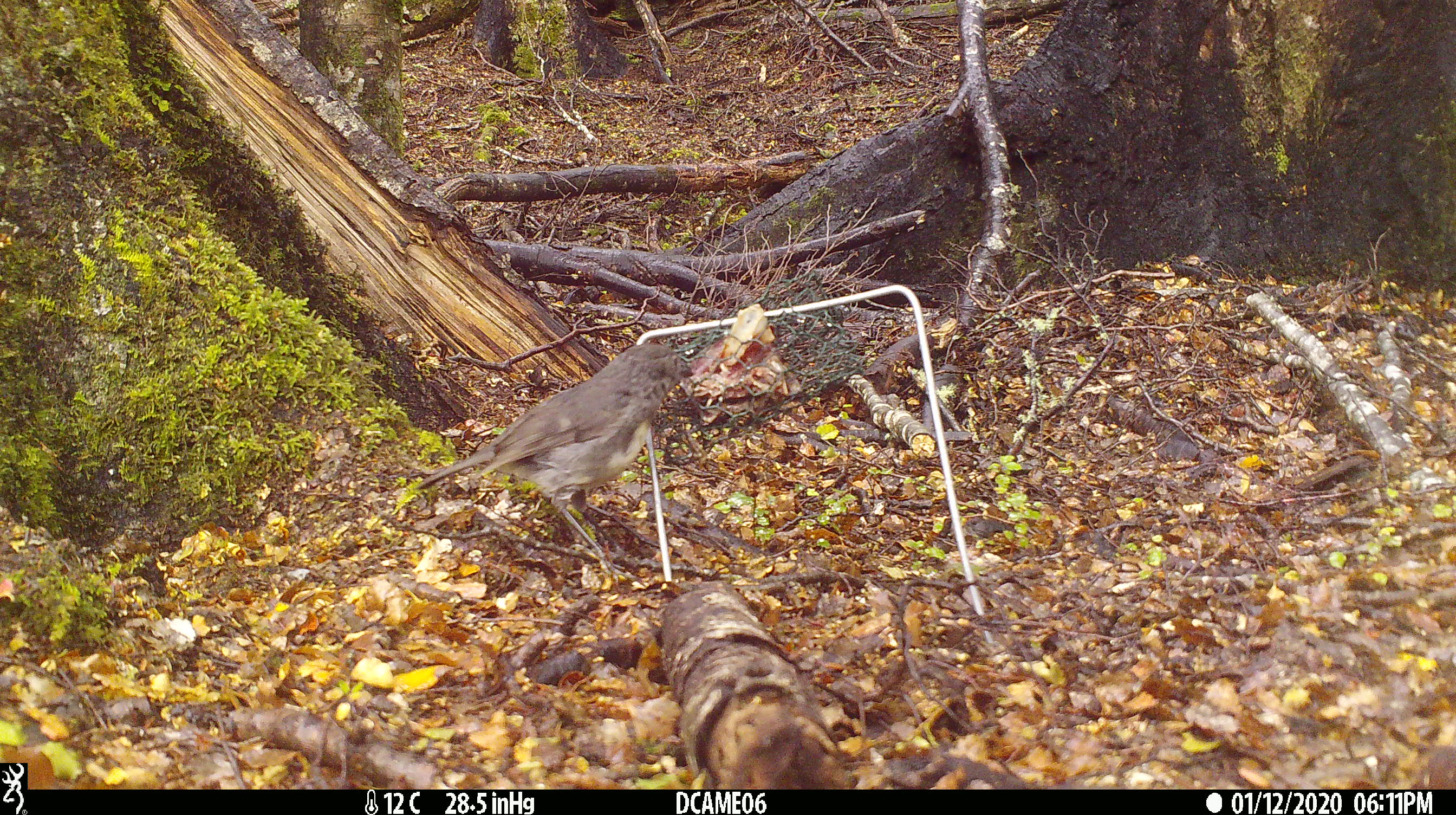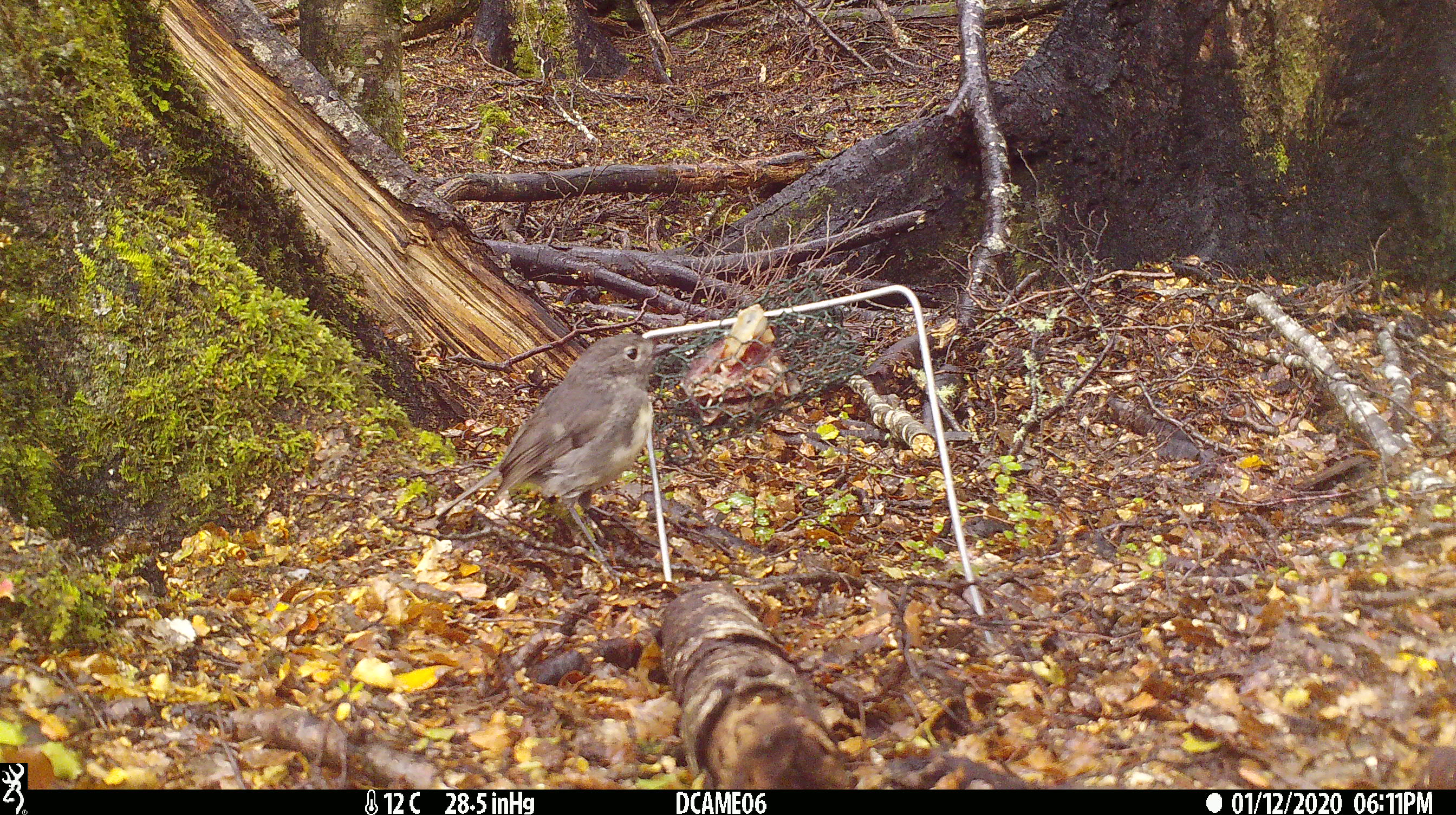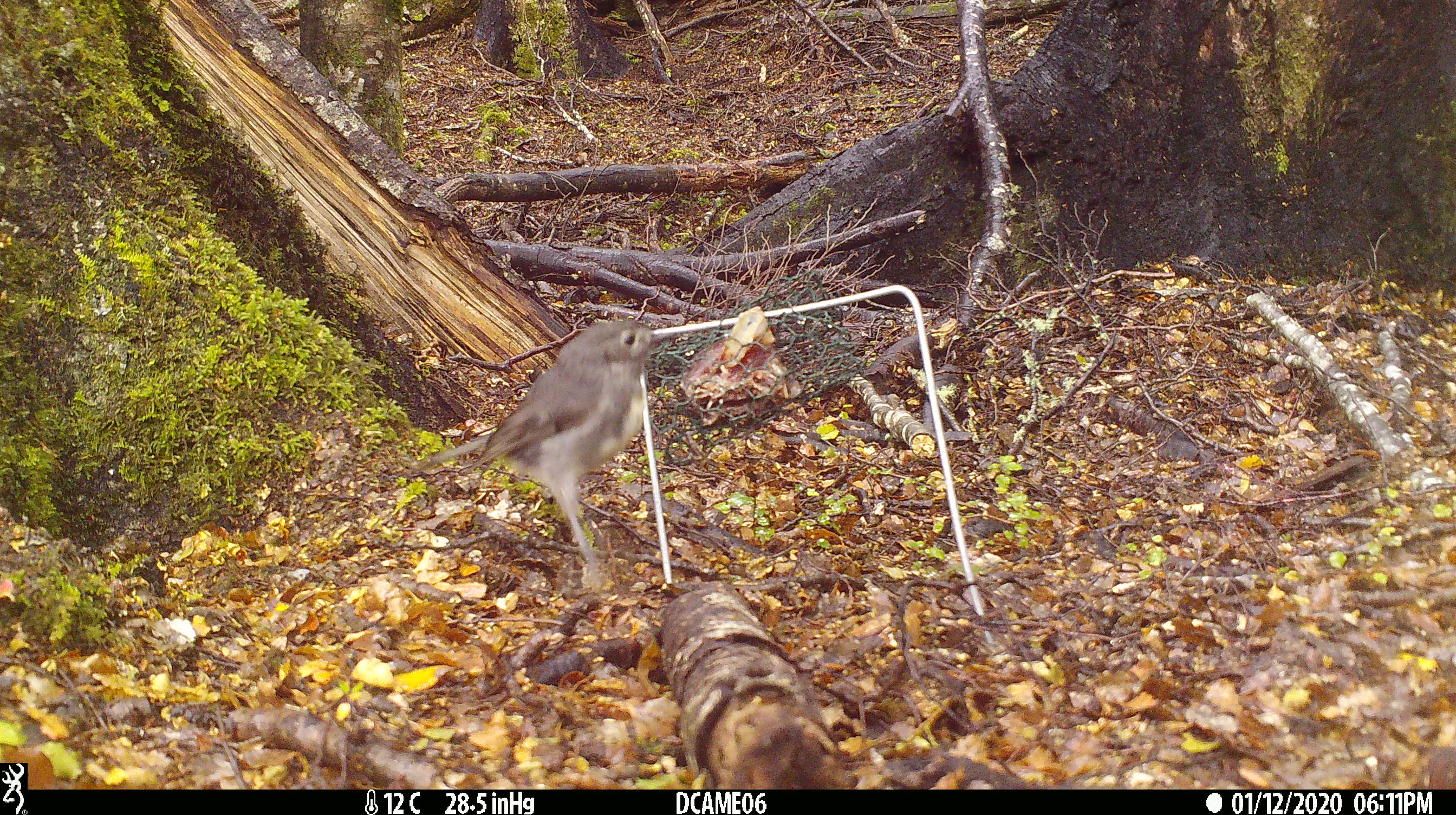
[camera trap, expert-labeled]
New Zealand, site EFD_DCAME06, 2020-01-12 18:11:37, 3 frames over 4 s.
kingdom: Animalia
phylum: Chordata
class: Aves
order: Passeriformes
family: Petroicidae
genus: Petroica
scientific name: Petroica australis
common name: new zealand robin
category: robin